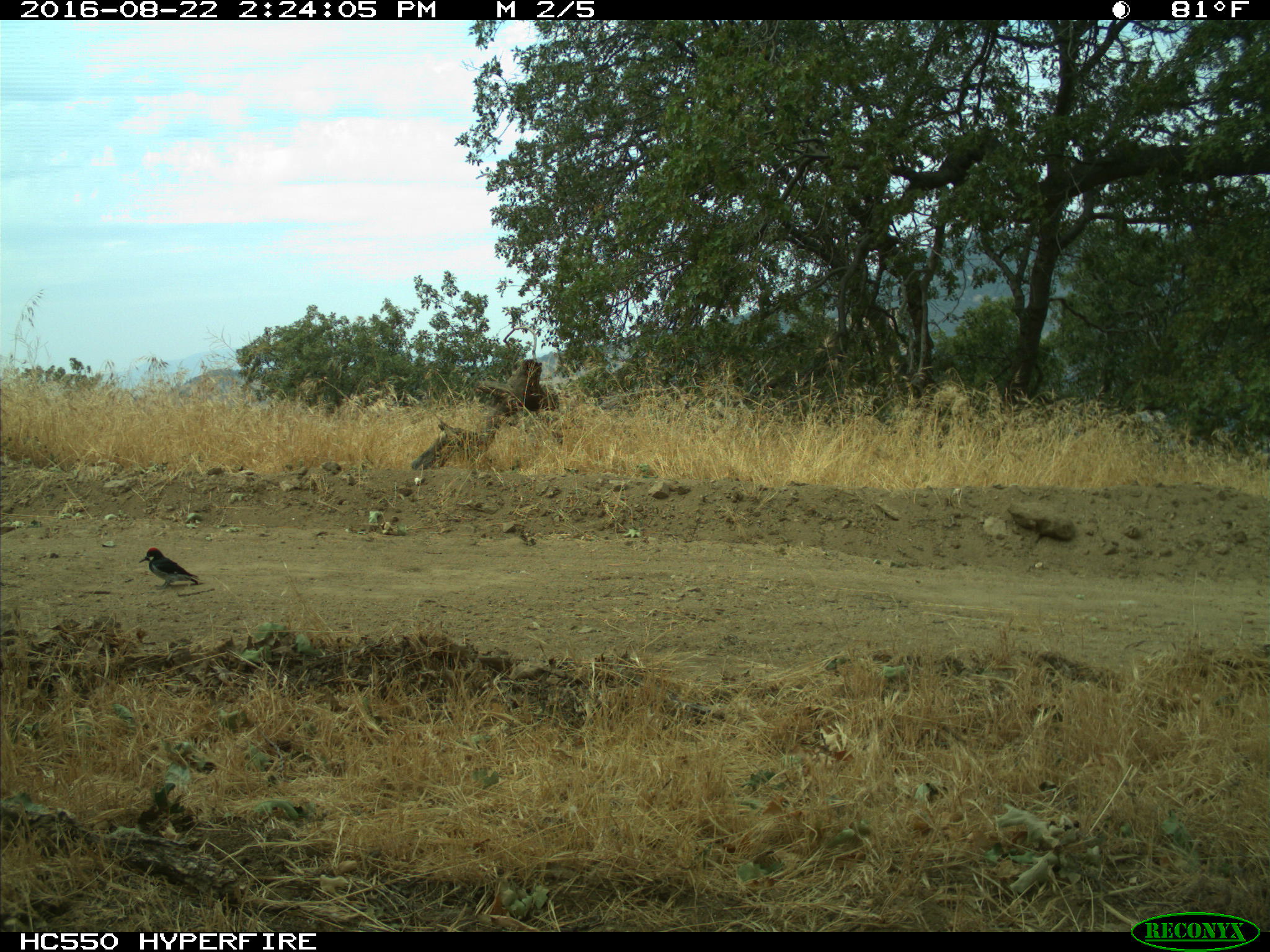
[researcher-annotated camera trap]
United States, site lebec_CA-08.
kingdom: Animalia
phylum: Chordata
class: Aves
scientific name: Aves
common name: birds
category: unidentified bird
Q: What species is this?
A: Unidentified bird (birds) (Aves).